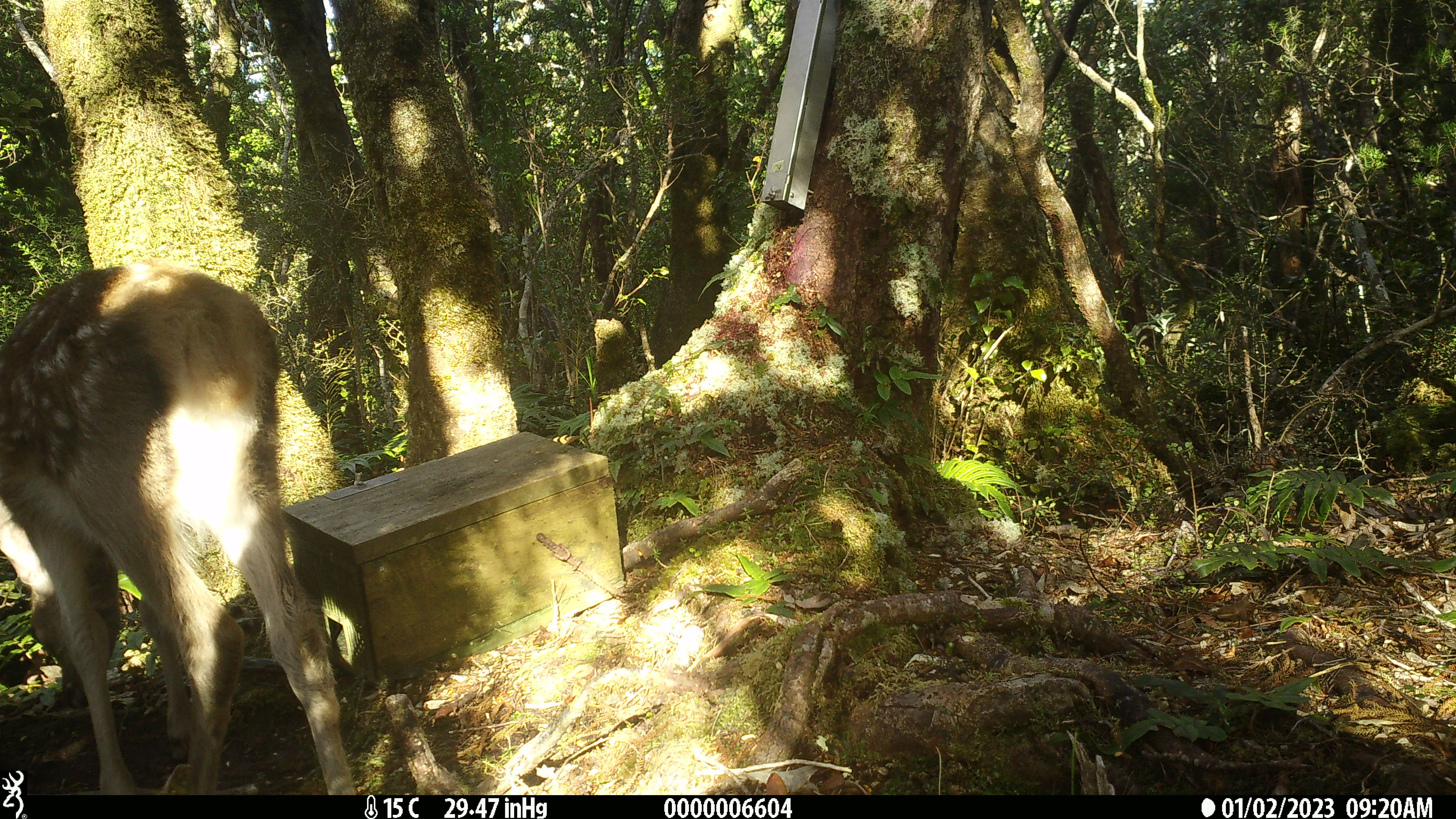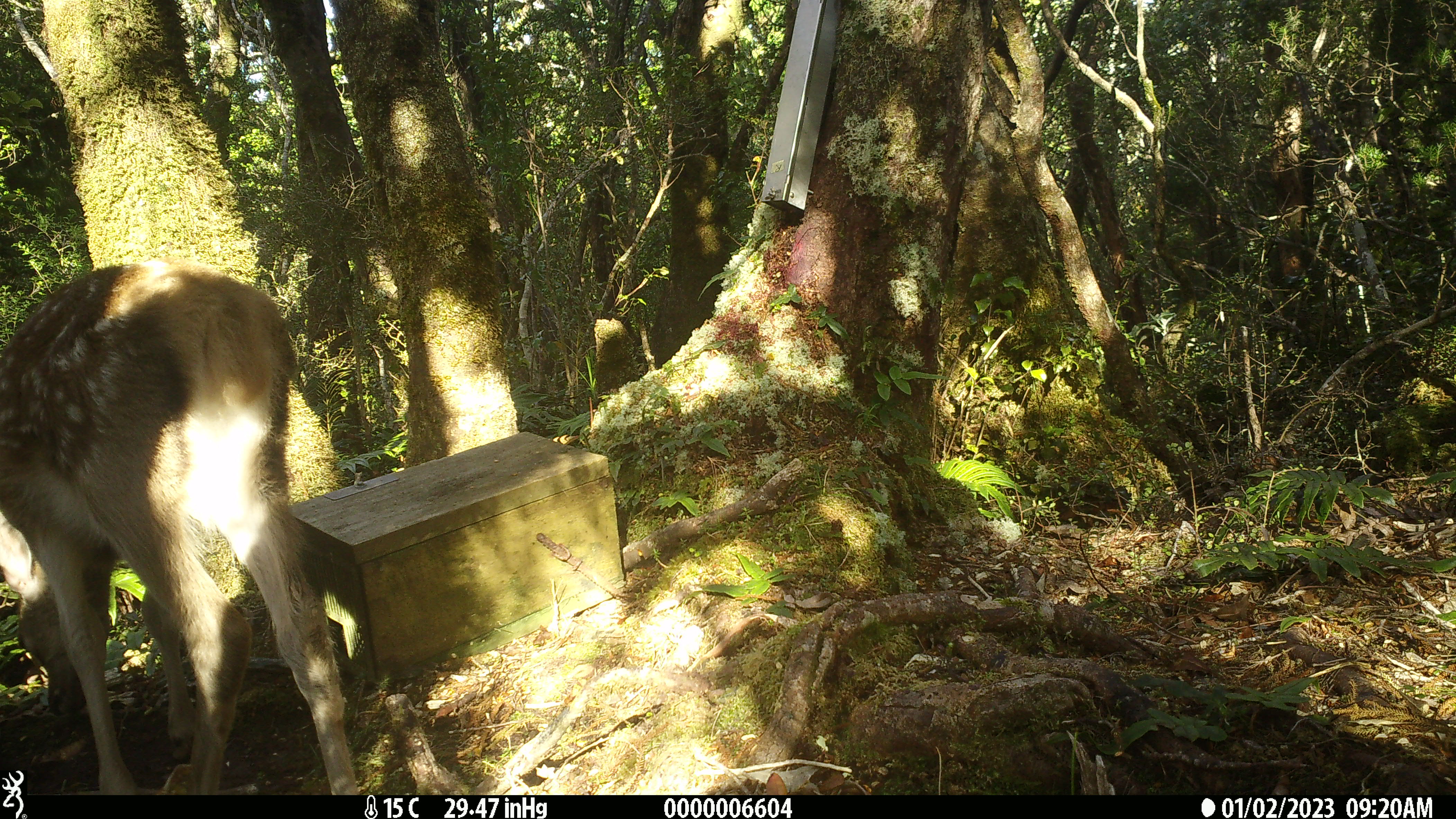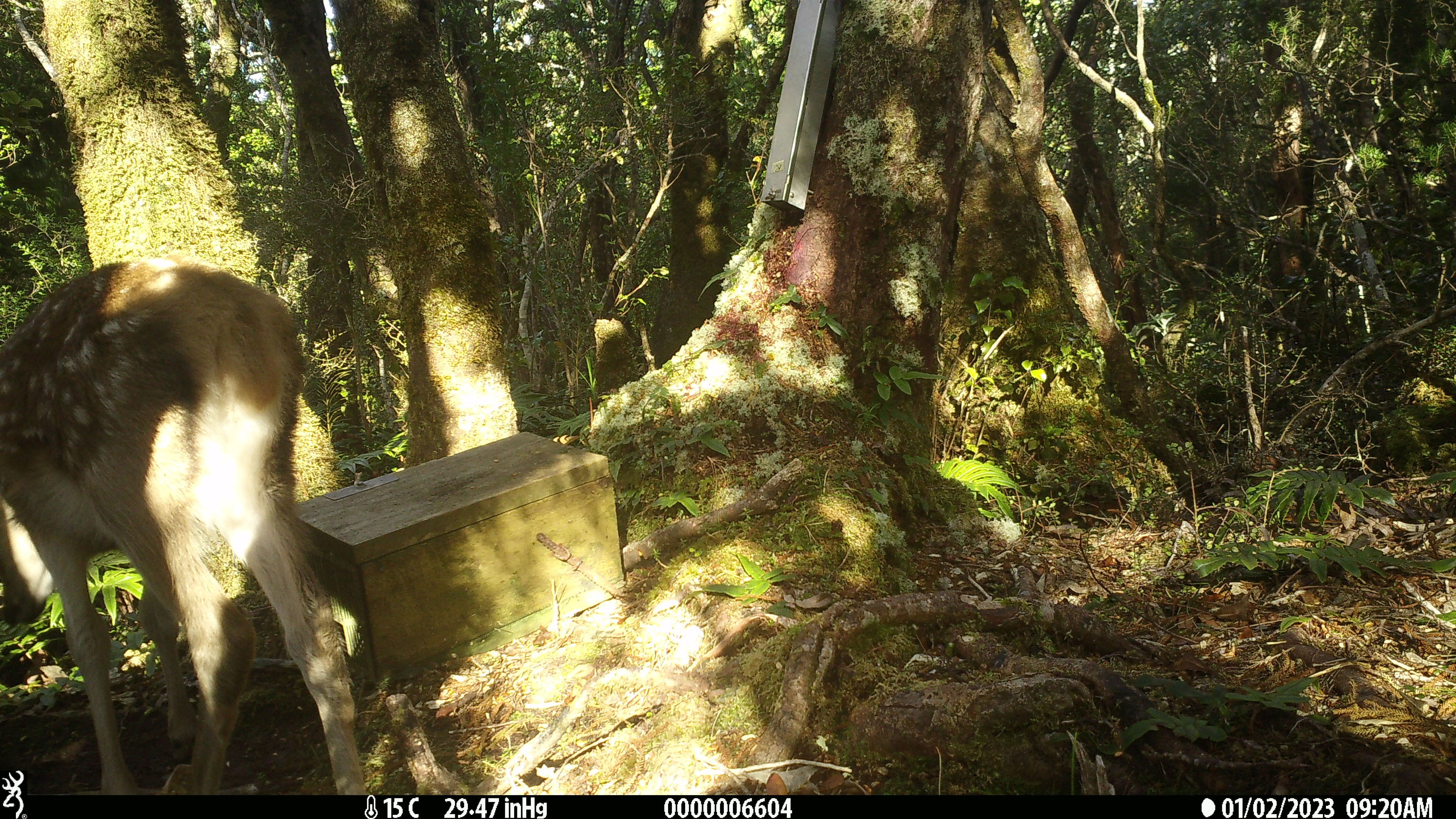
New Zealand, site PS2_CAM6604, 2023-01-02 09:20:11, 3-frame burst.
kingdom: Animalia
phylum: Chordata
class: Mammalia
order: Artiodactyla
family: Cervidae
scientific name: Cervidae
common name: deer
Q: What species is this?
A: Deer (Cervidae).